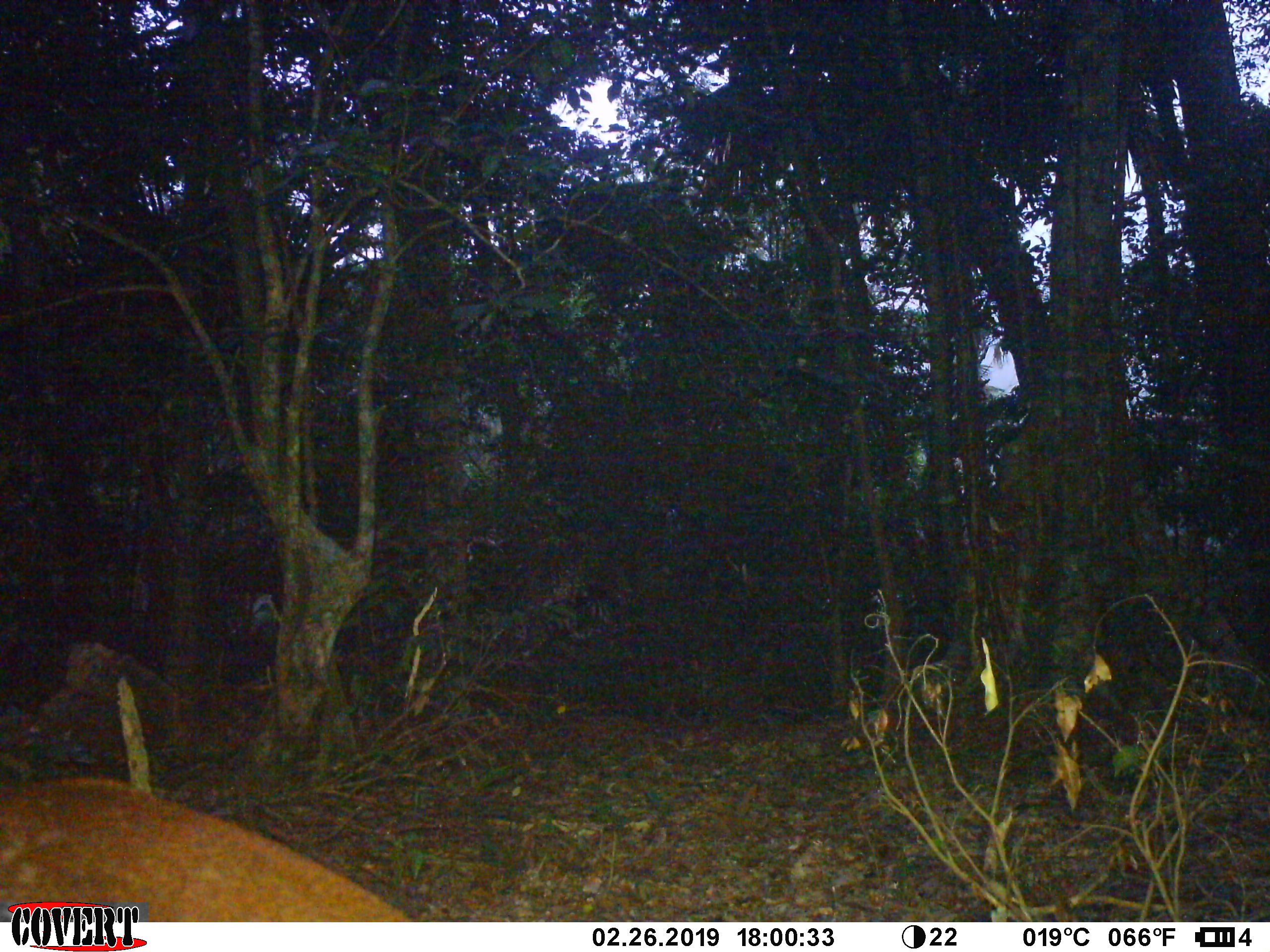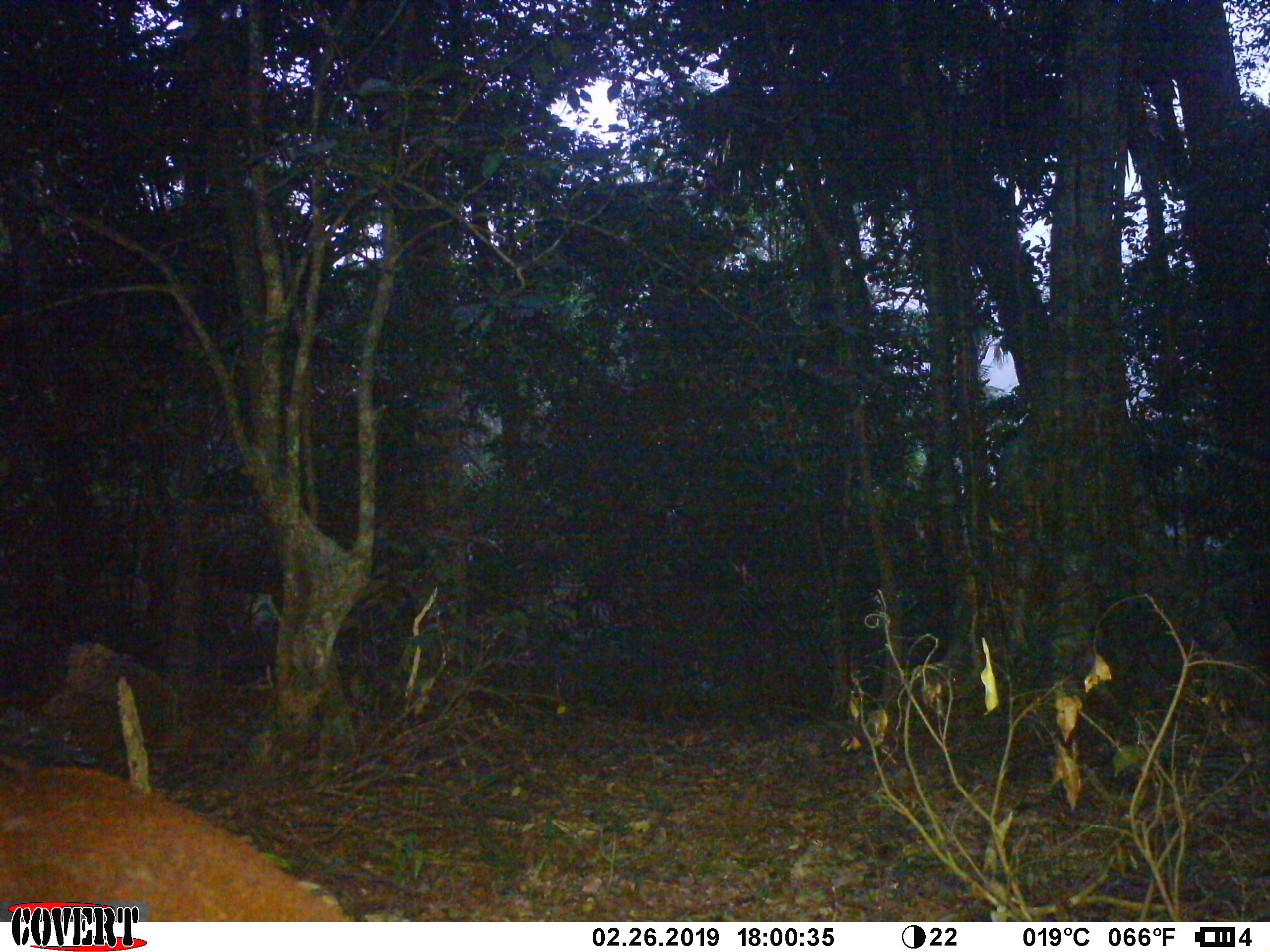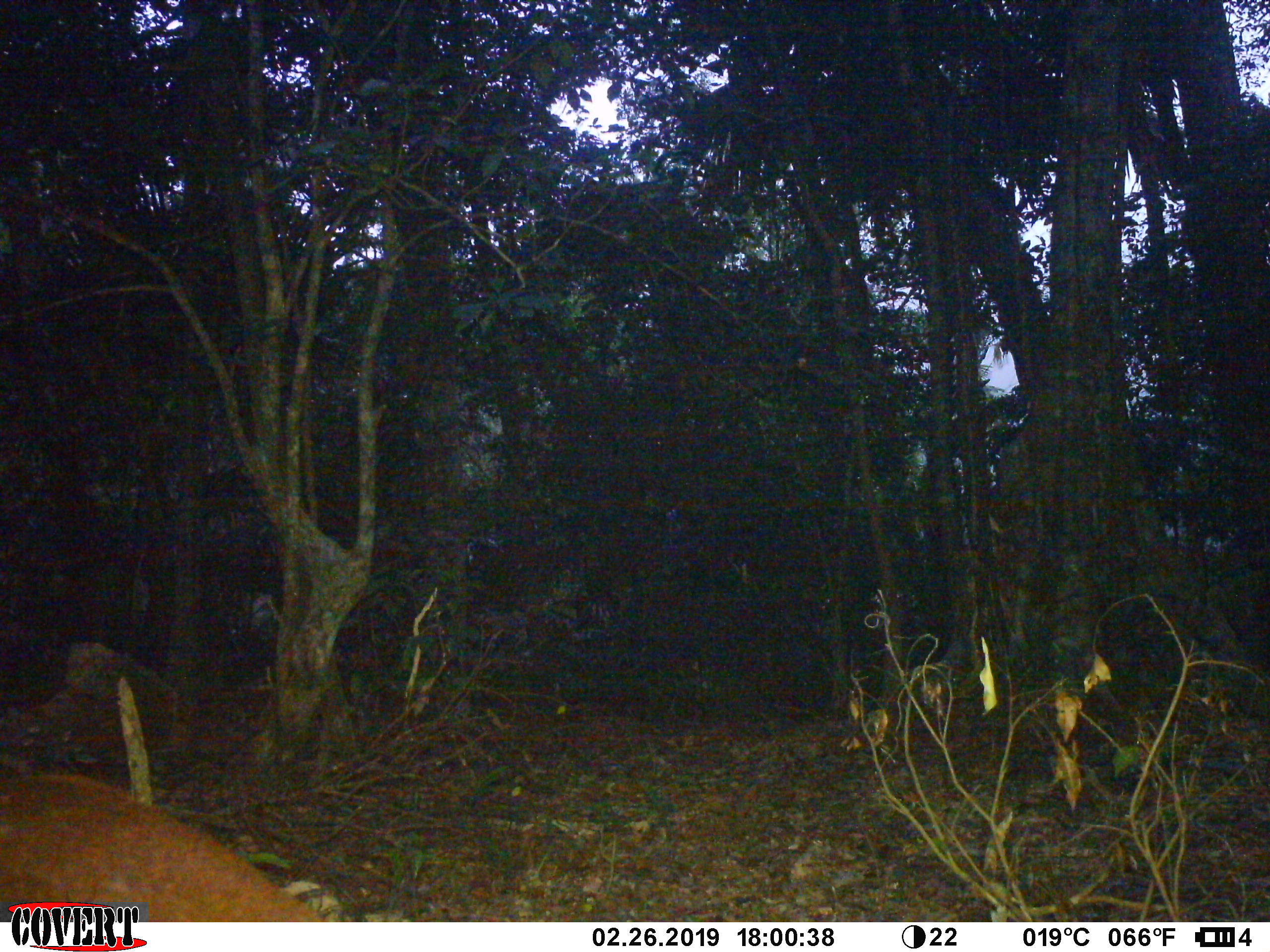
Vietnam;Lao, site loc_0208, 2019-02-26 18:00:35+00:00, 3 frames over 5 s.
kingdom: Animalia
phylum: Chordata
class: Mammalia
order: Artiodactyla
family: Cervidae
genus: Muntiacus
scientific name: Muntiacus rooseveltorum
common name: roosevelt's muntjac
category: roosevelts muntjac group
Roosevelts muntjac group (roosevelt's muntjac) (Muntiacus rooseveltorum). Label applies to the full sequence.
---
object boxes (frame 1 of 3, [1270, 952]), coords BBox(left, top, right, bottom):
roosevelts muntjac group: BBox(0, 770, 414, 923)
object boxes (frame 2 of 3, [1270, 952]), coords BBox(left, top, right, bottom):
roosevelts muntjac group: BBox(0, 761, 357, 920)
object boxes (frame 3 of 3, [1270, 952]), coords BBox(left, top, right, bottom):
roosevelts muntjac group: BBox(0, 762, 335, 920)